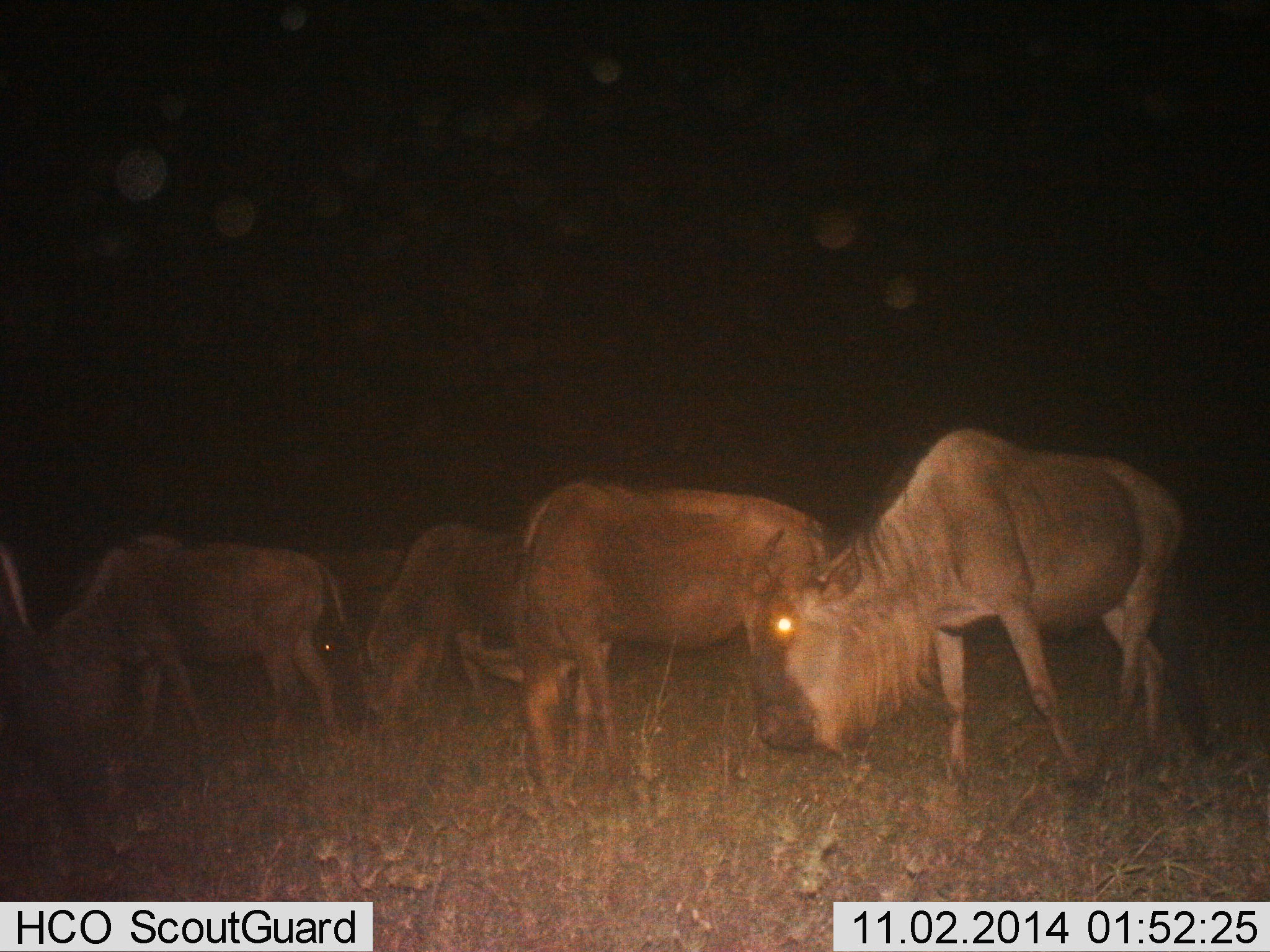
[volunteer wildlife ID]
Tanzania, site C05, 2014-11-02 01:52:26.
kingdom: Animalia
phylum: Chordata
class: Mammalia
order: Artiodactyla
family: Bovidae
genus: Connochaetes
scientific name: Connochaetes taurinus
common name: blue wildebeest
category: wildebeest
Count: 6.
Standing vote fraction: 30%.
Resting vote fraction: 0%.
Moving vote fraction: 10%.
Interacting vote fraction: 0%.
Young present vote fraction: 0%.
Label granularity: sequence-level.